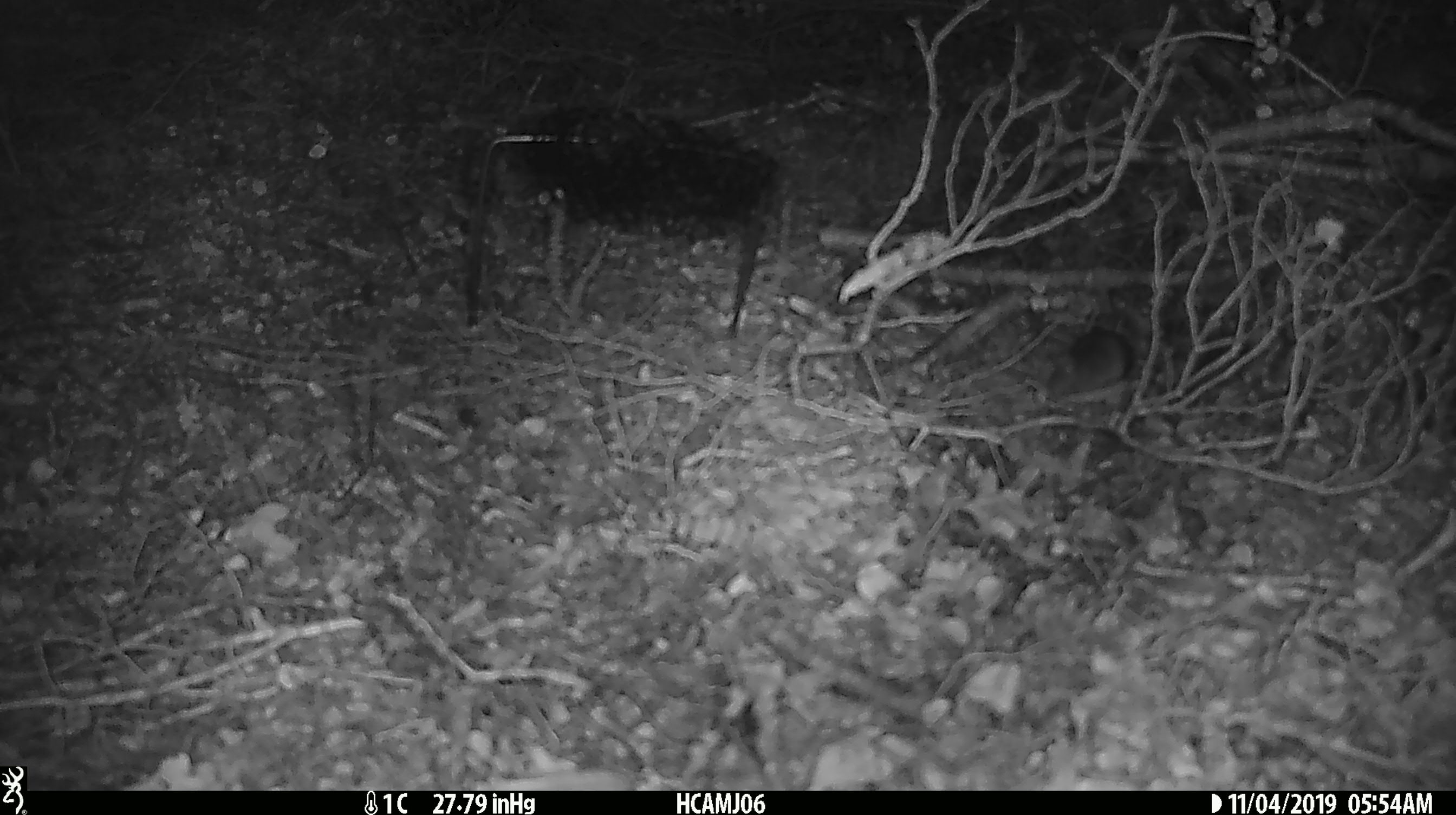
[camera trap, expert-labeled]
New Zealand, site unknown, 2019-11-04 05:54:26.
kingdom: Animalia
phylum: Chordata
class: Mammalia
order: Rodentia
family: Muridae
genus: Mus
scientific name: Mus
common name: mouse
Mouse (Mus).